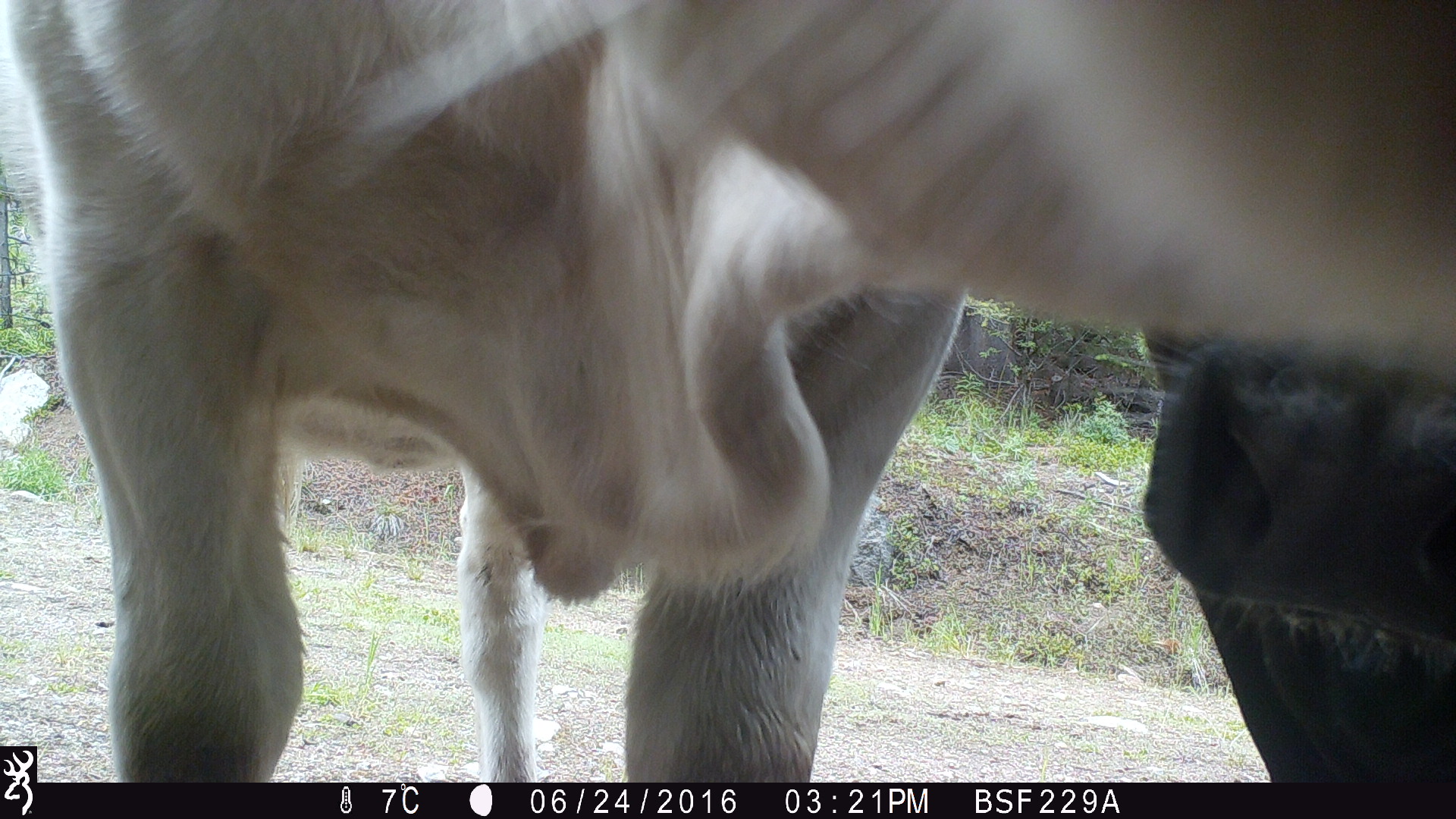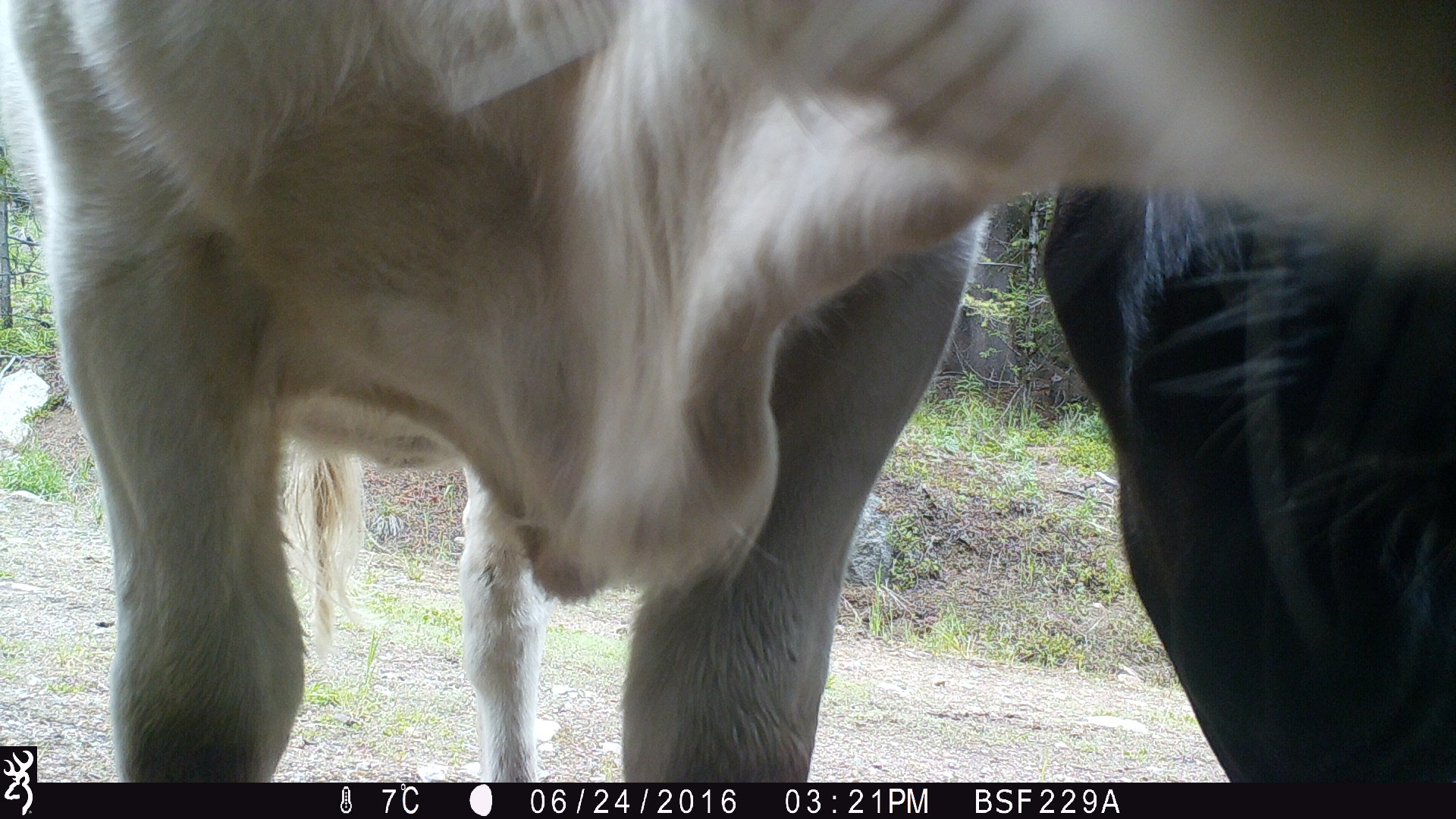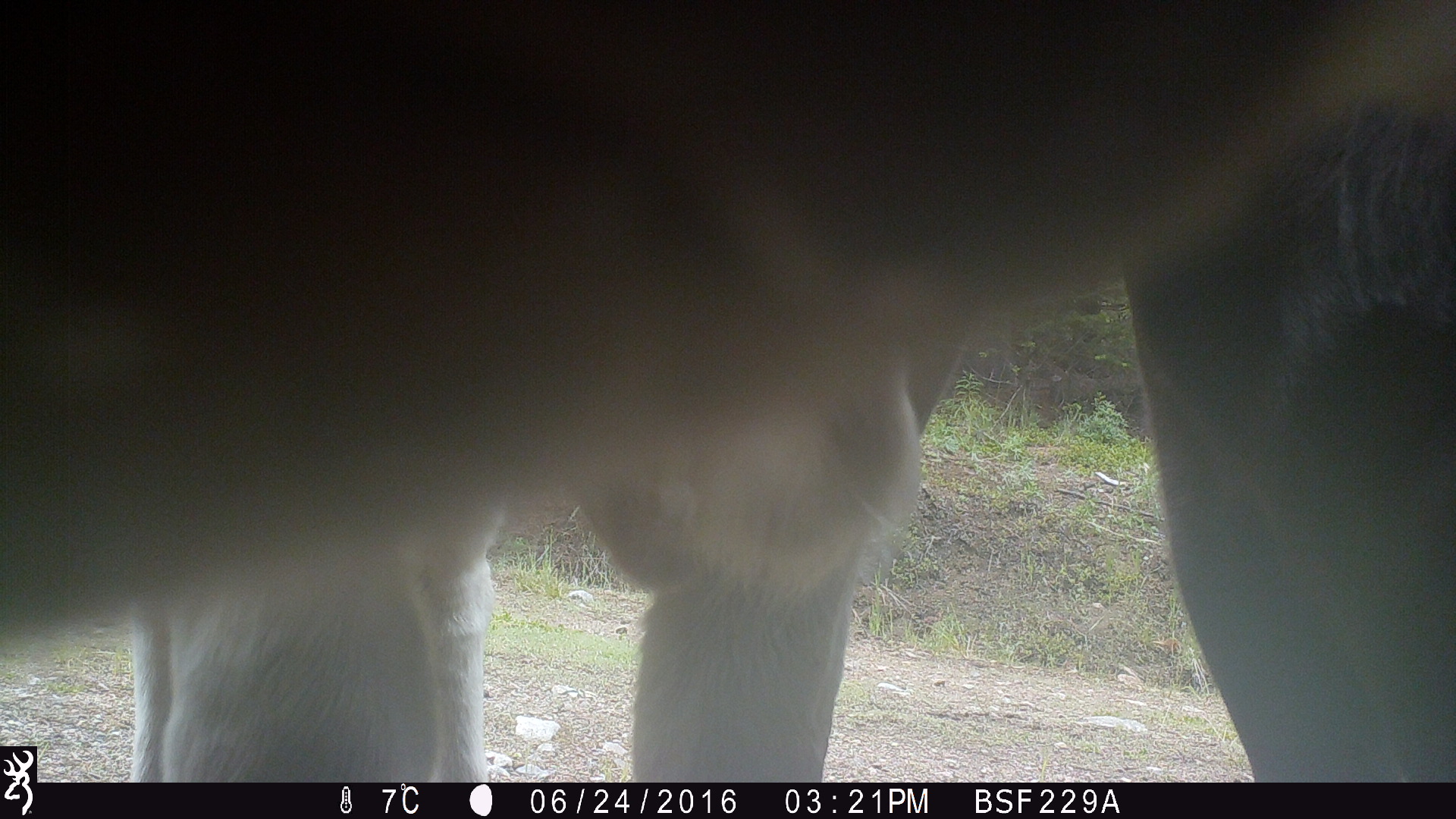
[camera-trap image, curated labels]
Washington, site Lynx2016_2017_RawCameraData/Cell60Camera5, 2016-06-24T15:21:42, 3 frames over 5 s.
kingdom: Animalia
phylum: Chordata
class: Mammalia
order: Artiodactyla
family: Bovidae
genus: Bos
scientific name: Bos taurus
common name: domestic cattle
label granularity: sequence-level